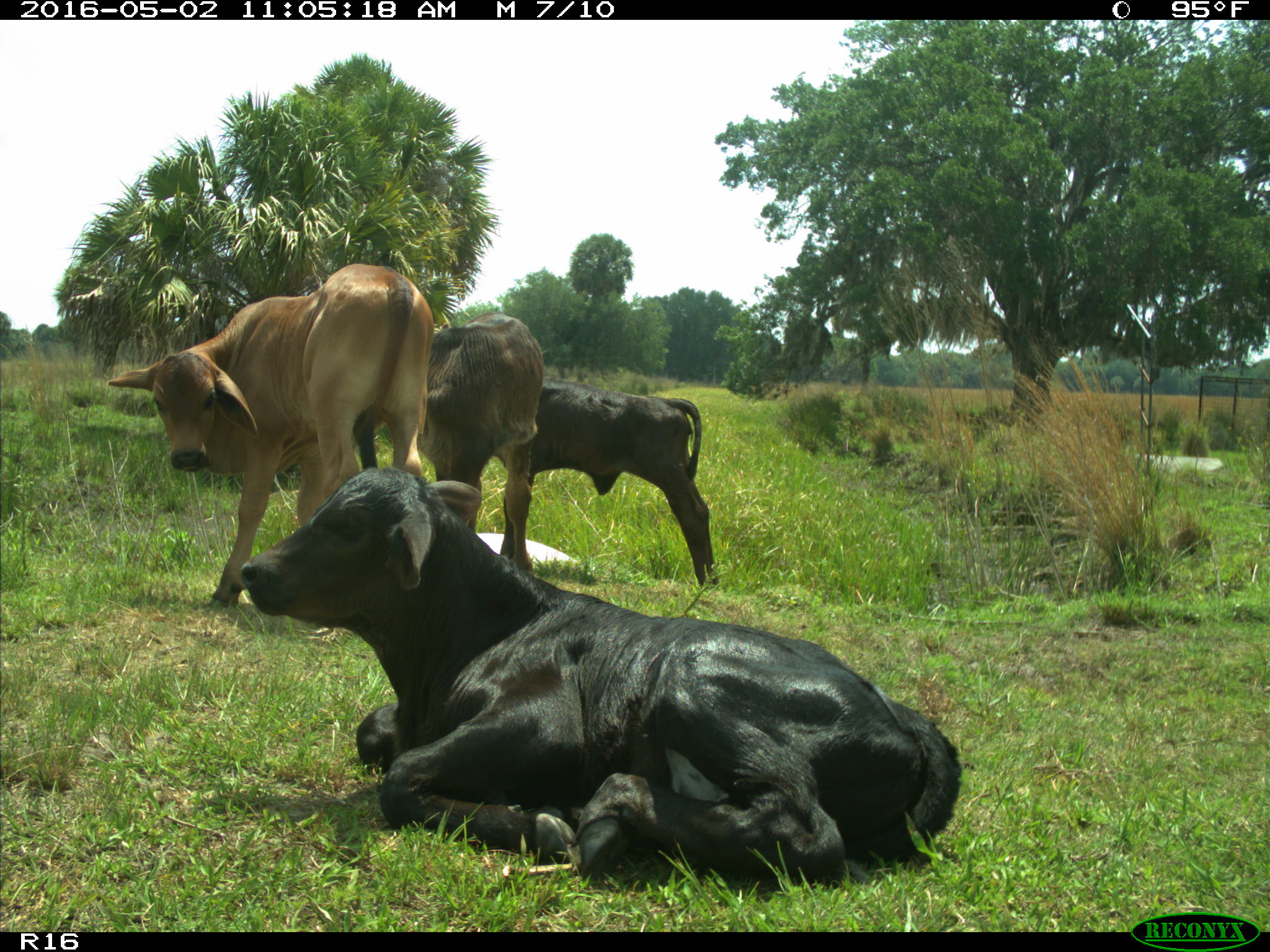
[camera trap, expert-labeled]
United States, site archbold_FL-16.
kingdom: Animalia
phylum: Chordata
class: Mammalia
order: Artiodactyla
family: Bovidae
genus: Bos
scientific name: Bos taurus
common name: domestic cow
Bos taurus (domestic cow).